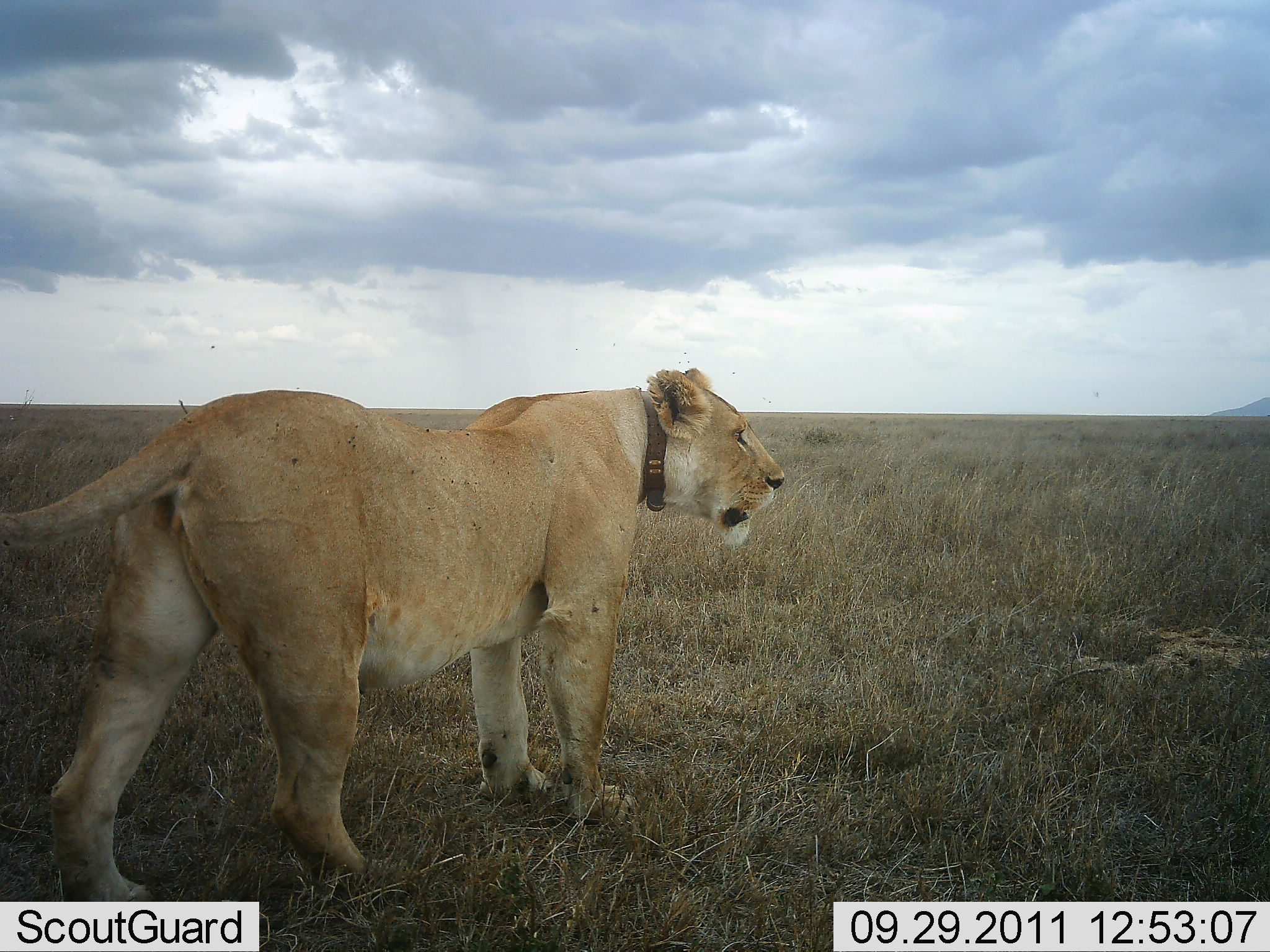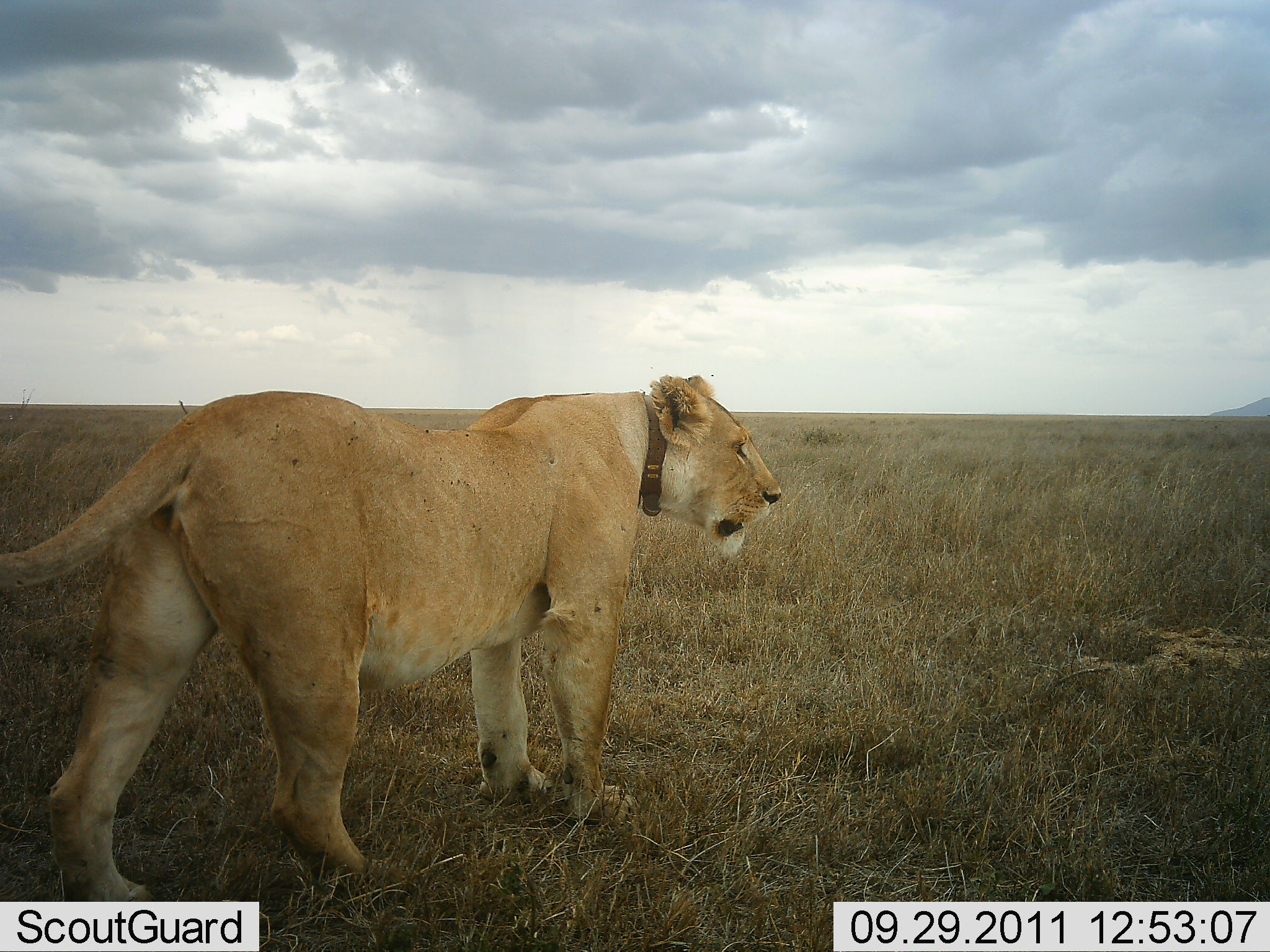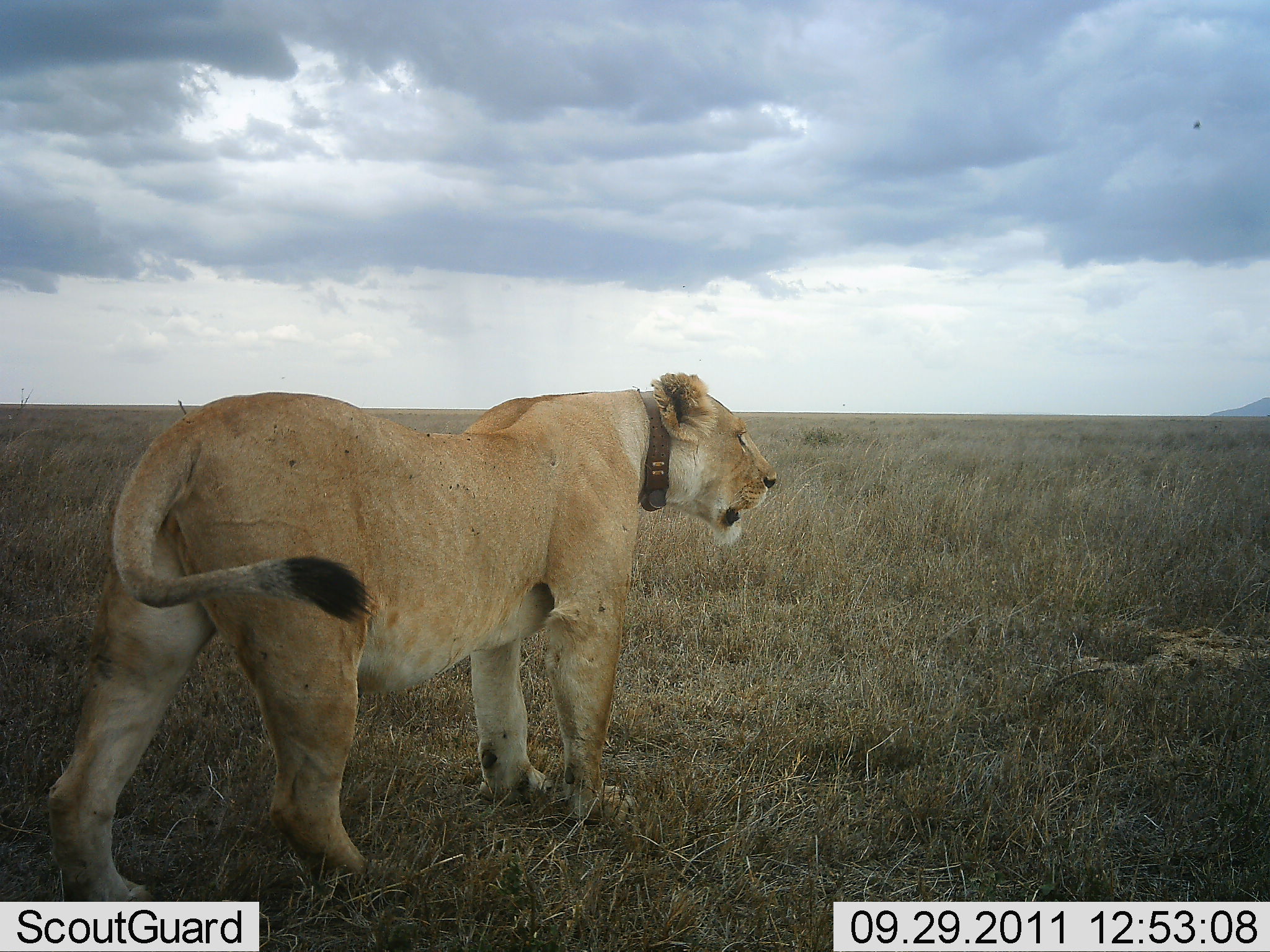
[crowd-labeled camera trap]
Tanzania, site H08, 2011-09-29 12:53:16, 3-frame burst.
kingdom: Animalia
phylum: Chordata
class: Mammalia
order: Carnivora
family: Felidae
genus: Panthera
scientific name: Panthera leo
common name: lion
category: lionfemale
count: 1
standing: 100%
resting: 0%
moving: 10%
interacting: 0%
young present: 0%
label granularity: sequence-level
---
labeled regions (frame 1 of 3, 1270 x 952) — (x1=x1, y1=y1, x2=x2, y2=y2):
animal: (x1=0, y1=368, x2=786, y2=922)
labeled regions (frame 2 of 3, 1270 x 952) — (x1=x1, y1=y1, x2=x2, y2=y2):
animal: (x1=0, y1=374, x2=783, y2=909)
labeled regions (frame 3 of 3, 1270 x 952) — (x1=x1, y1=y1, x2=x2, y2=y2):
animal: (x1=45, y1=374, x2=779, y2=916)